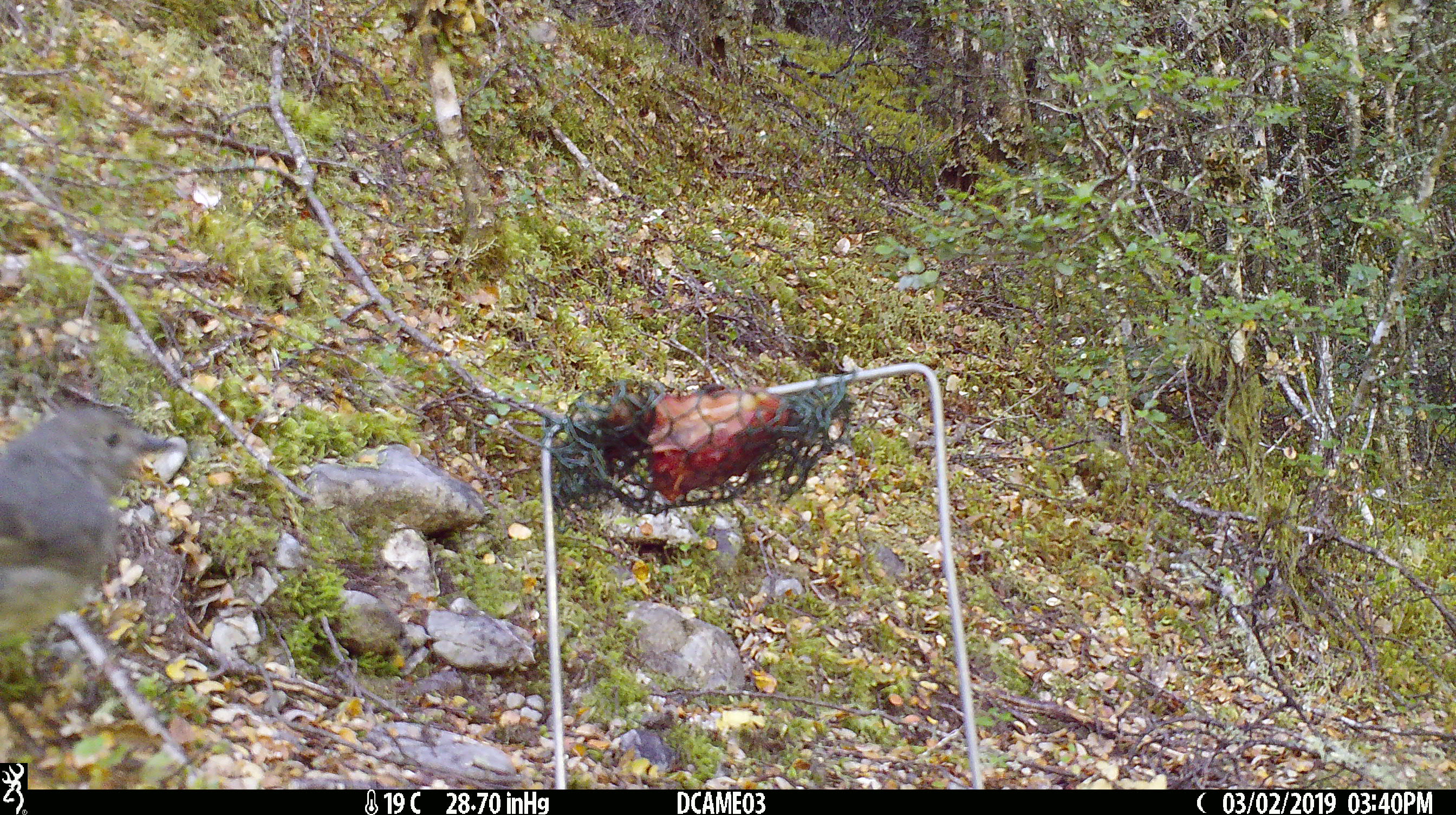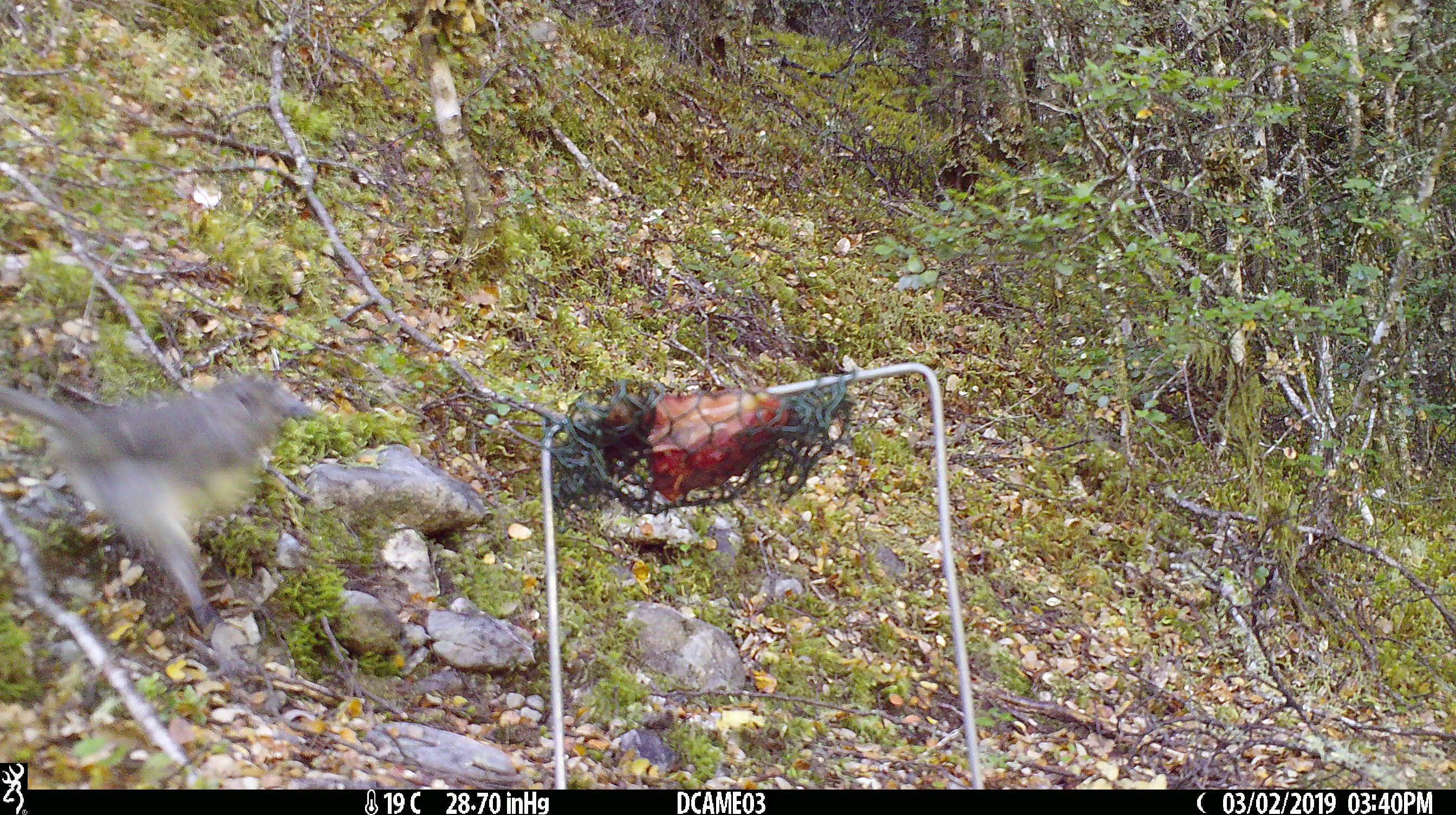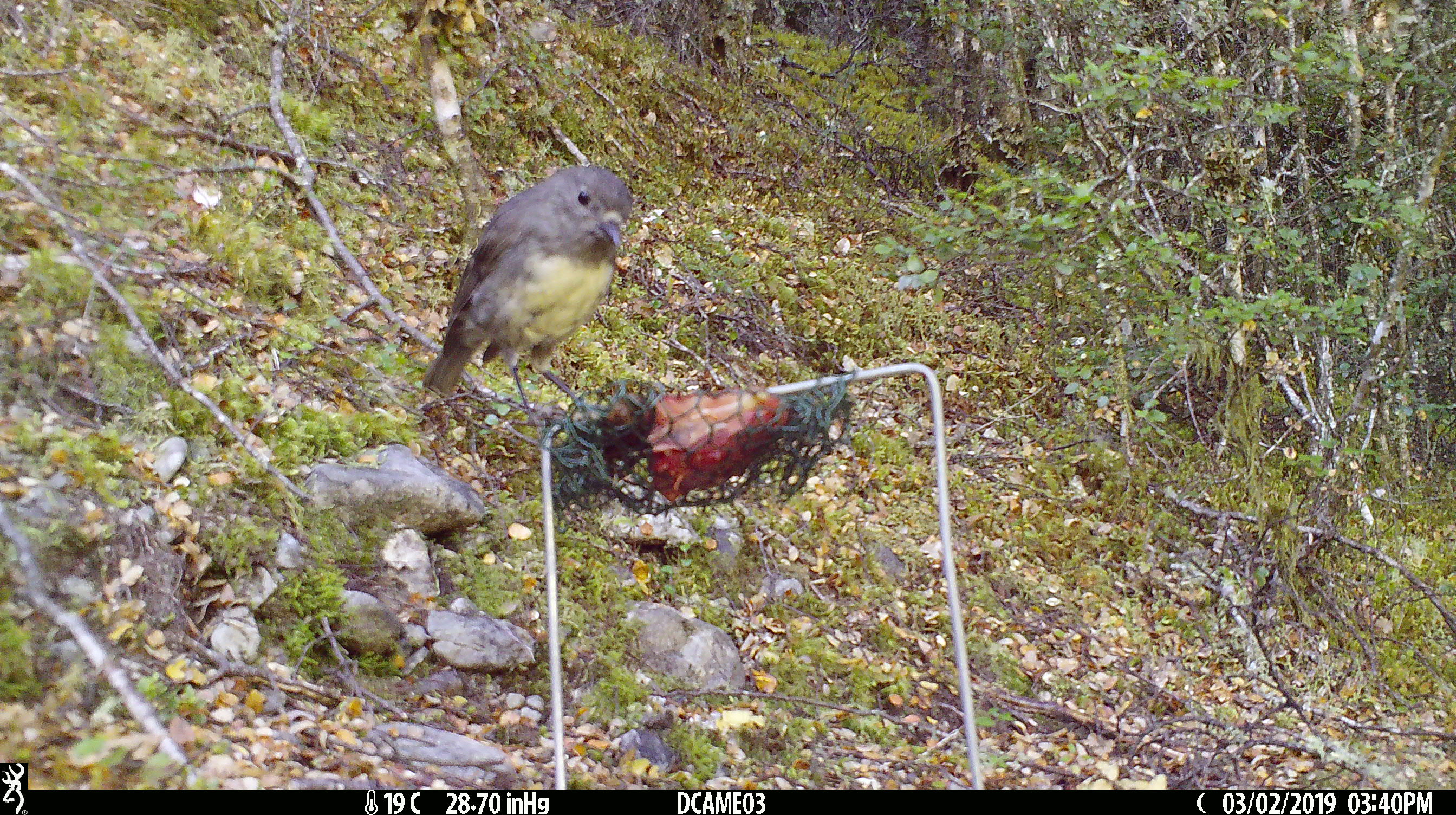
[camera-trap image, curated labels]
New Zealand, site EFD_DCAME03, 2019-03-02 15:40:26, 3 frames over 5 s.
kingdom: Animalia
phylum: Chordata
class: Aves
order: Passeriformes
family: Petroicidae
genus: Petroica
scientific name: Petroica australis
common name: new zealand robin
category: robin